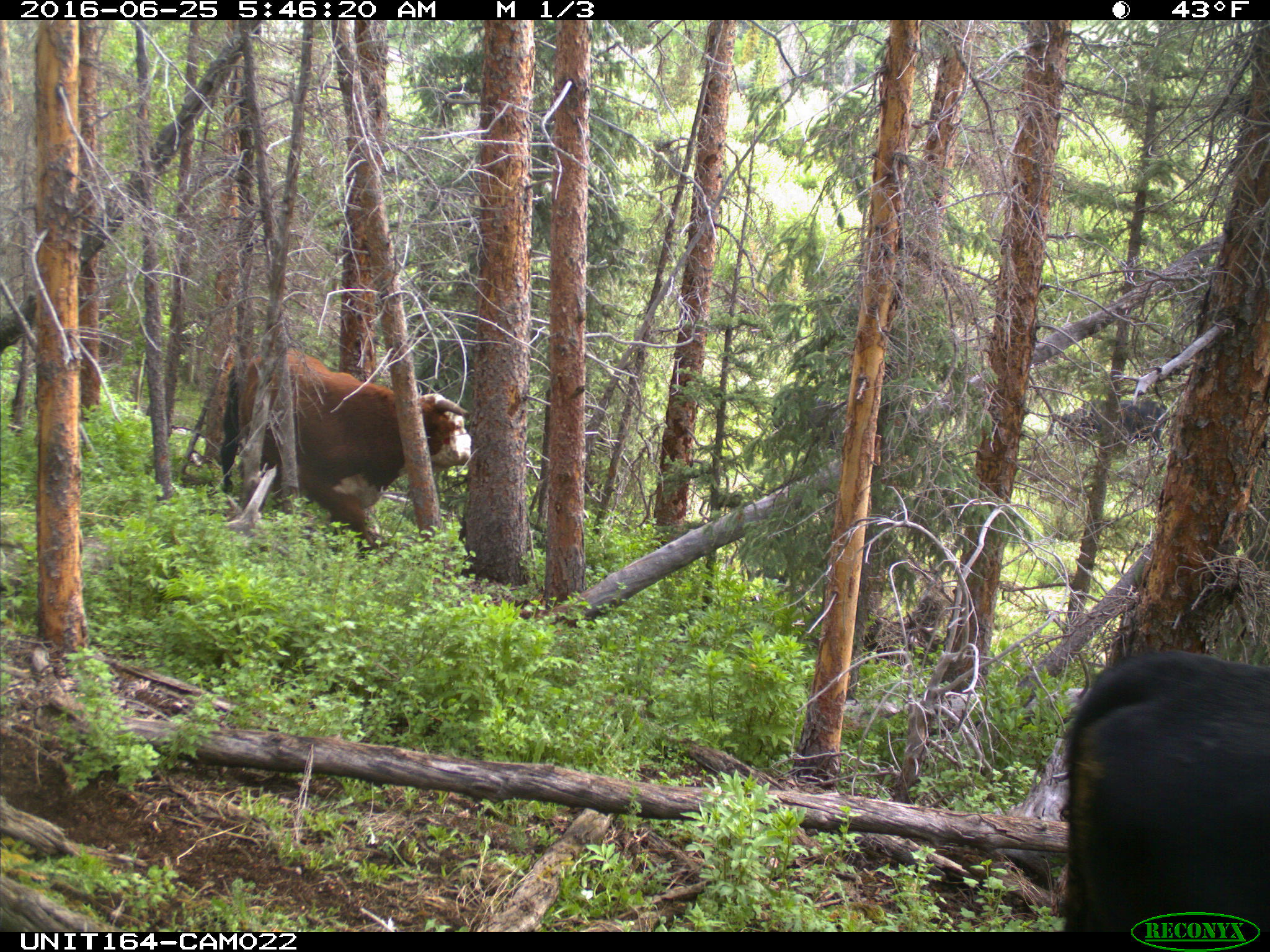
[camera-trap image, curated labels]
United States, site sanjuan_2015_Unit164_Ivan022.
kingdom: Animalia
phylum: Chordata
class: Mammalia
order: Artiodactyla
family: Bovidae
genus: Bos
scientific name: Bos taurus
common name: domestic cow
Bos taurus (domestic cow).